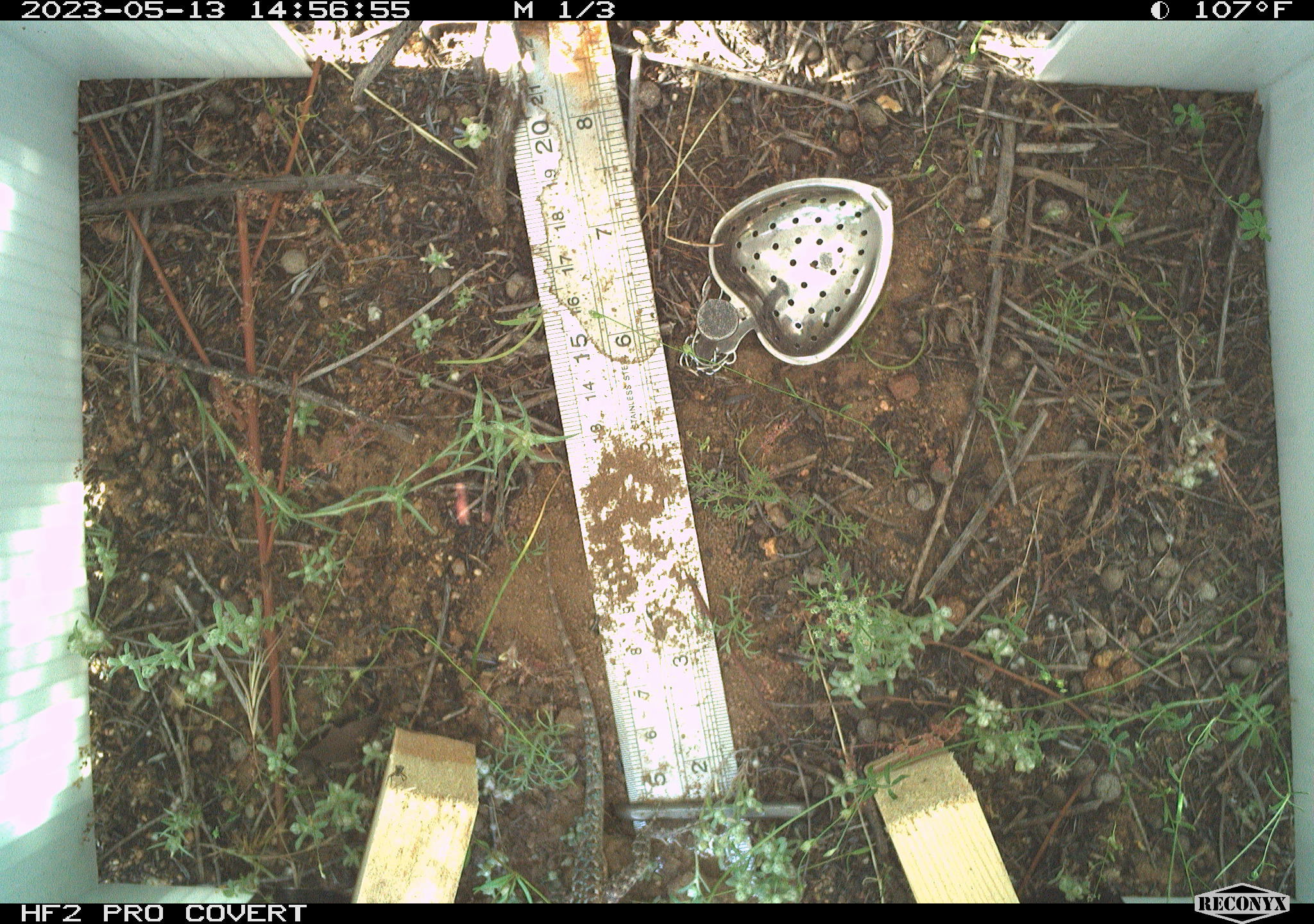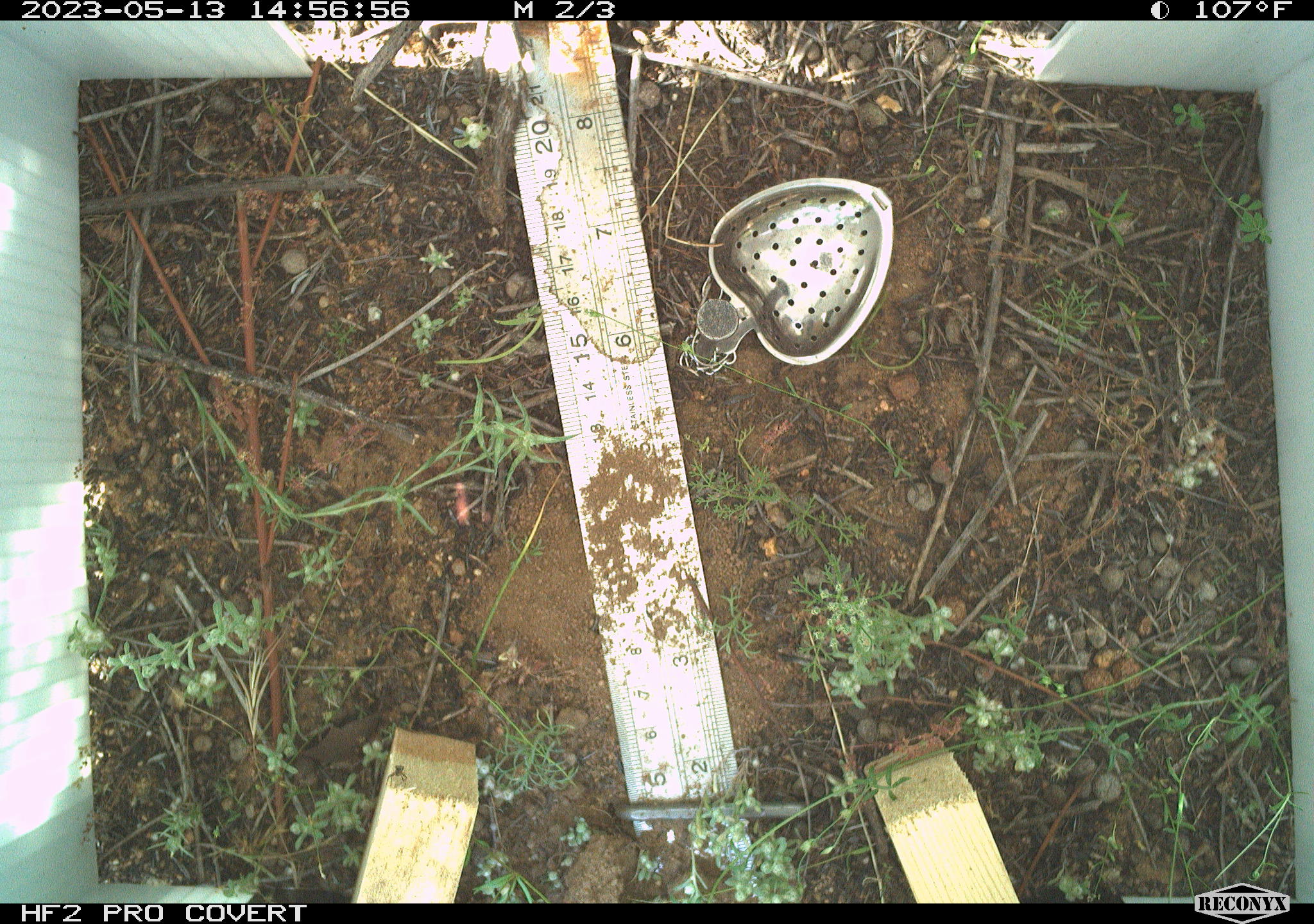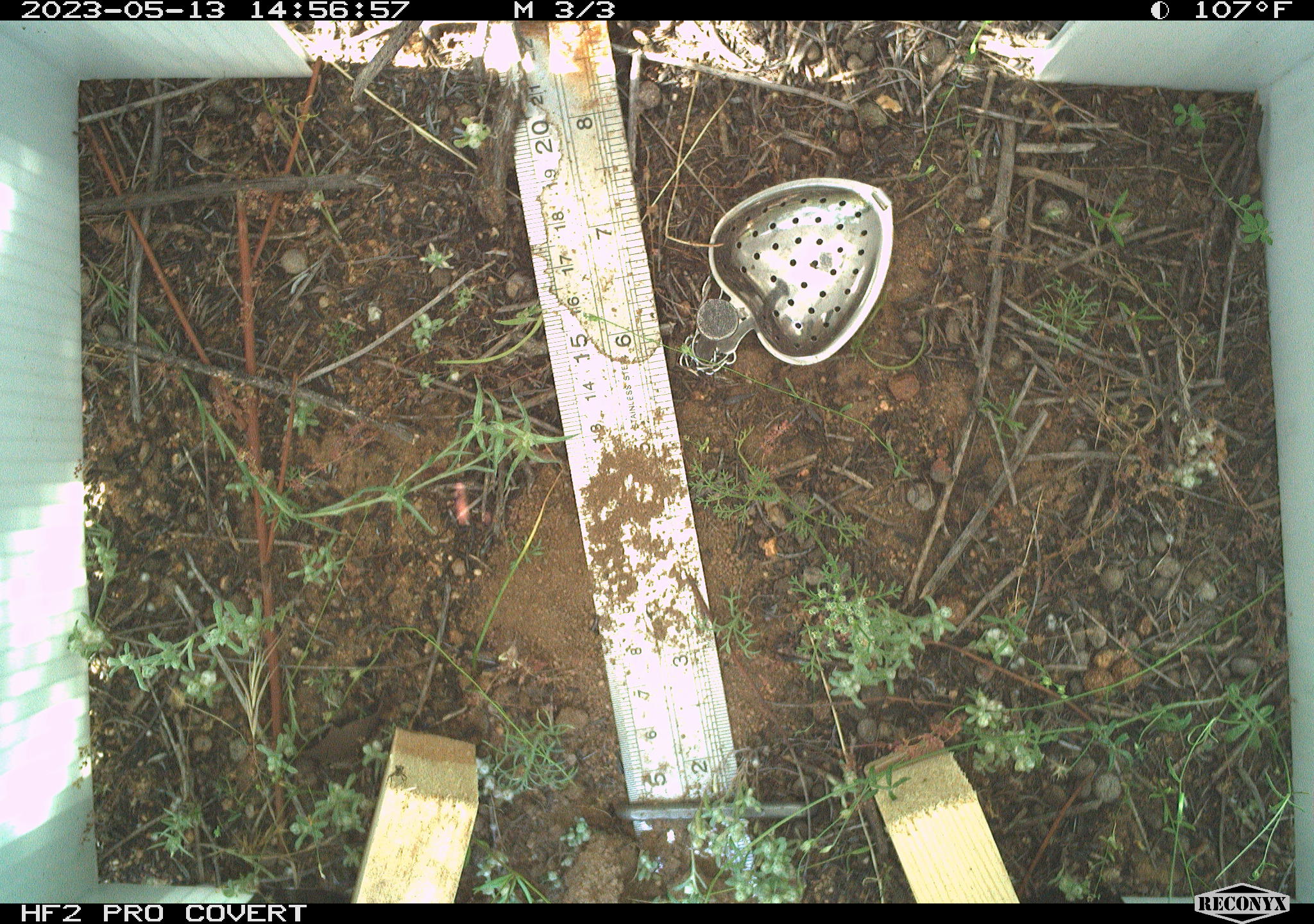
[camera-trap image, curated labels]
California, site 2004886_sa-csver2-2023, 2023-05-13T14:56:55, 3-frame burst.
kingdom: Animalia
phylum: Chordata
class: Reptilia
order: Squamata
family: Phrynosomatidae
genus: Uta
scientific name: Uta stansburiana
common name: common side-blotched lizard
Common side-blotched lizard (Uta stansburiana).